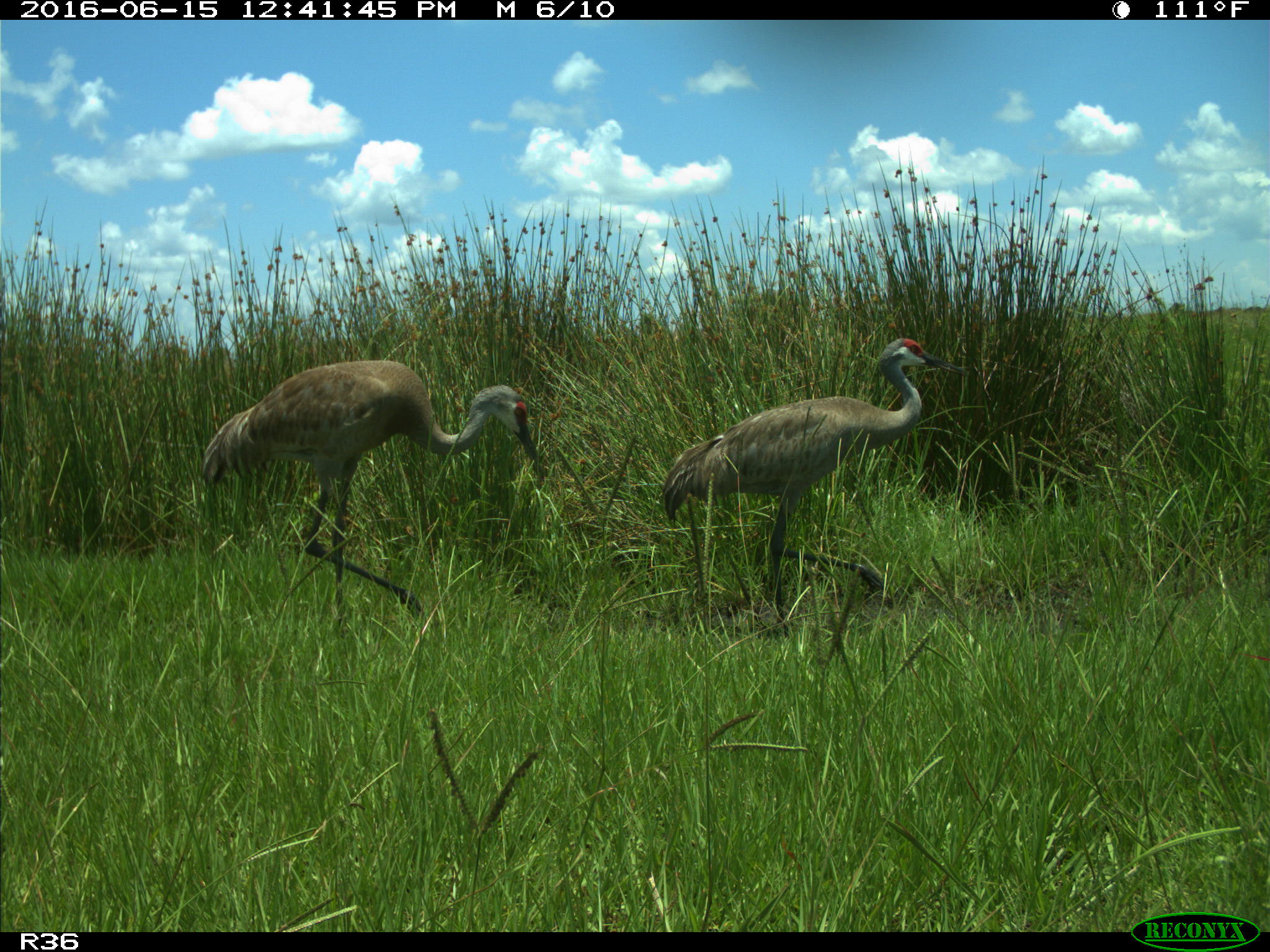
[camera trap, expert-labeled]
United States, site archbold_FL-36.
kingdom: Animalia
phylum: Chordata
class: Aves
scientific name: Aves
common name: birds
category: unidentified bird